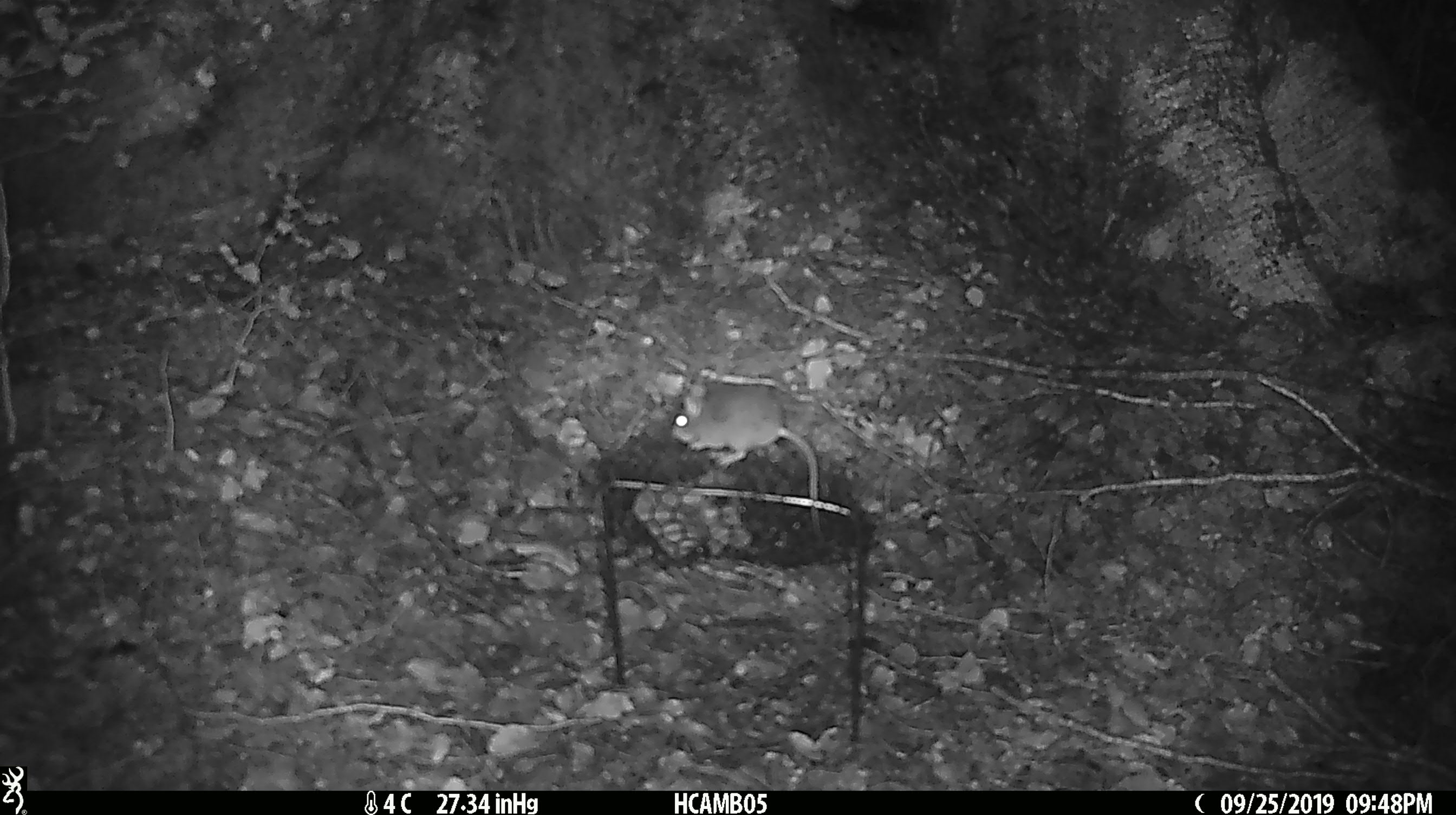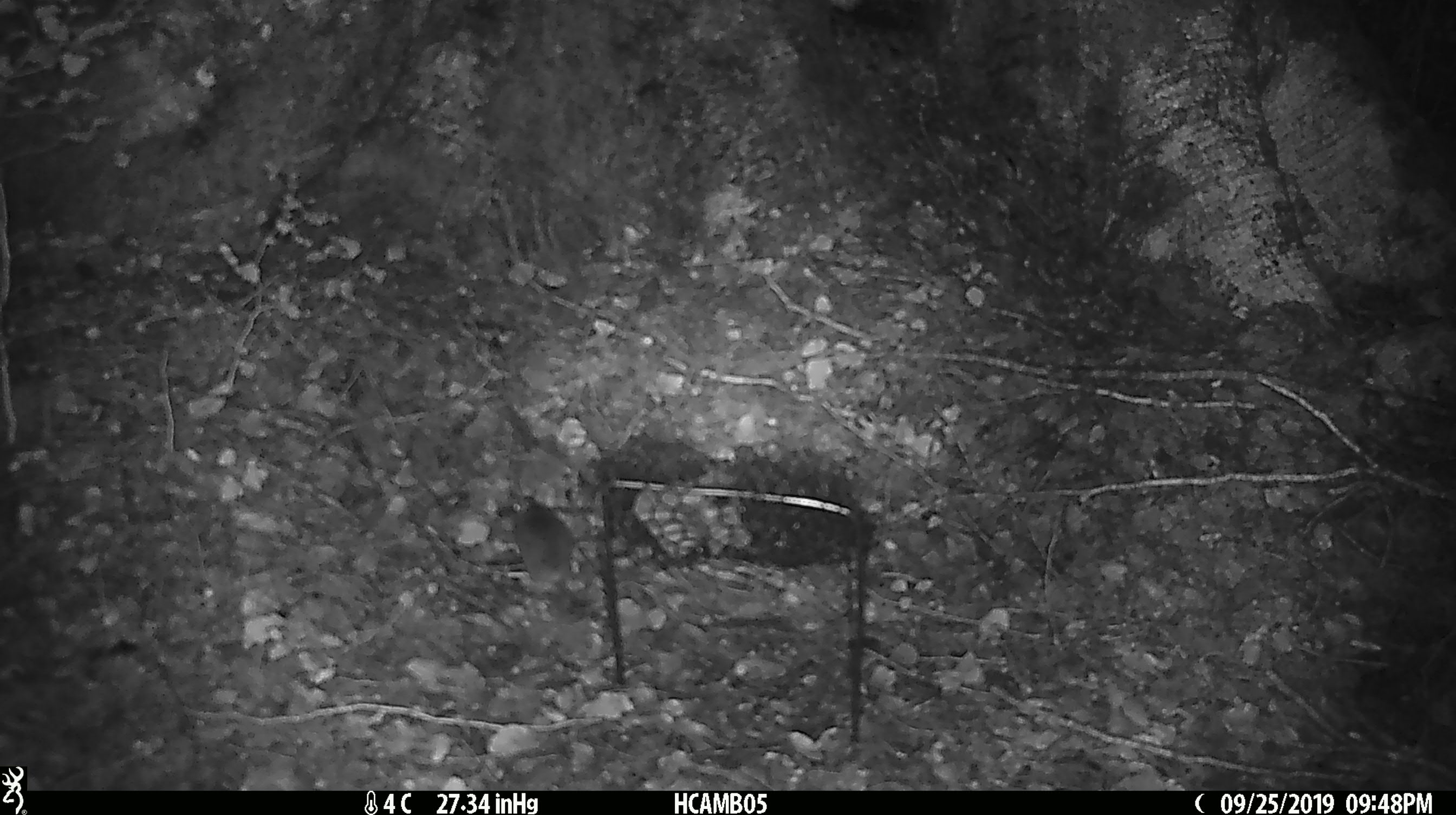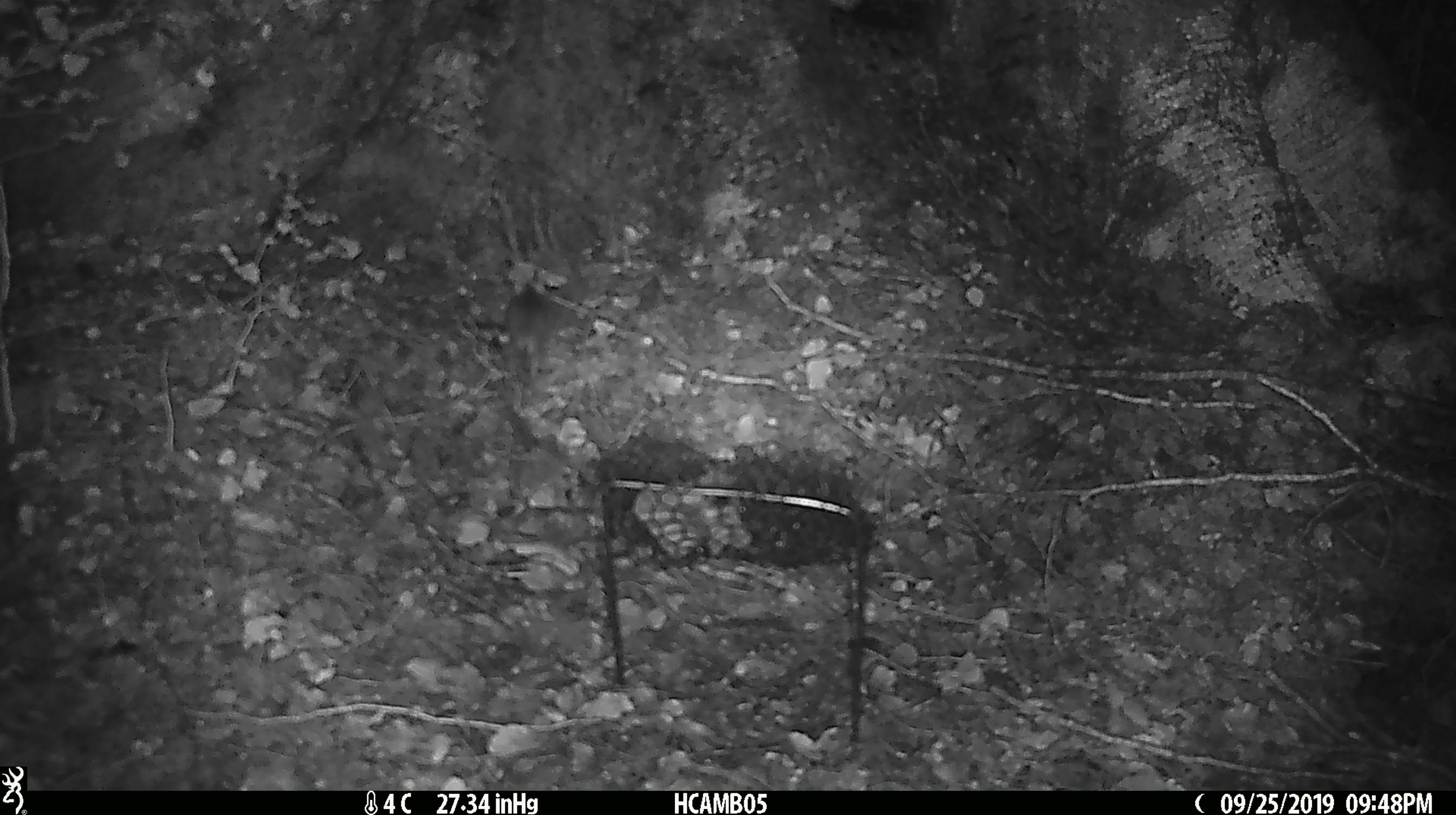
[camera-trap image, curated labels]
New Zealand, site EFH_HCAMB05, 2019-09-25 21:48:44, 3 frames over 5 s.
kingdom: Animalia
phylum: Chordata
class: Mammalia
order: Rodentia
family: Muridae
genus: Mus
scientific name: Mus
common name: mouse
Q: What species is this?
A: Mouse (Mus).